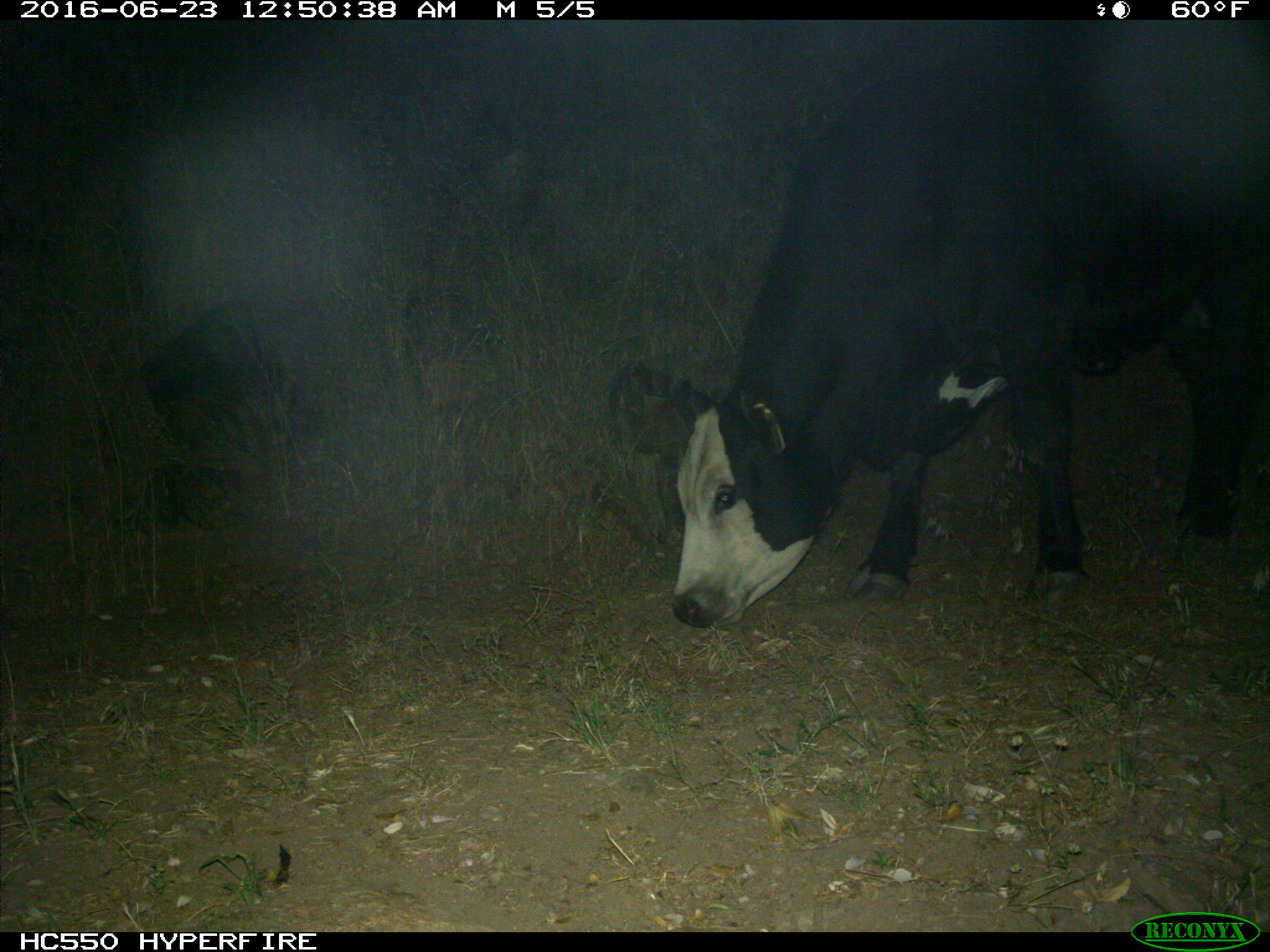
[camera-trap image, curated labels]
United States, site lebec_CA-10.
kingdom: Animalia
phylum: Chordata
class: Mammalia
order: Artiodactyla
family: Bovidae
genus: Bos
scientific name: Bos taurus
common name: domestic cow